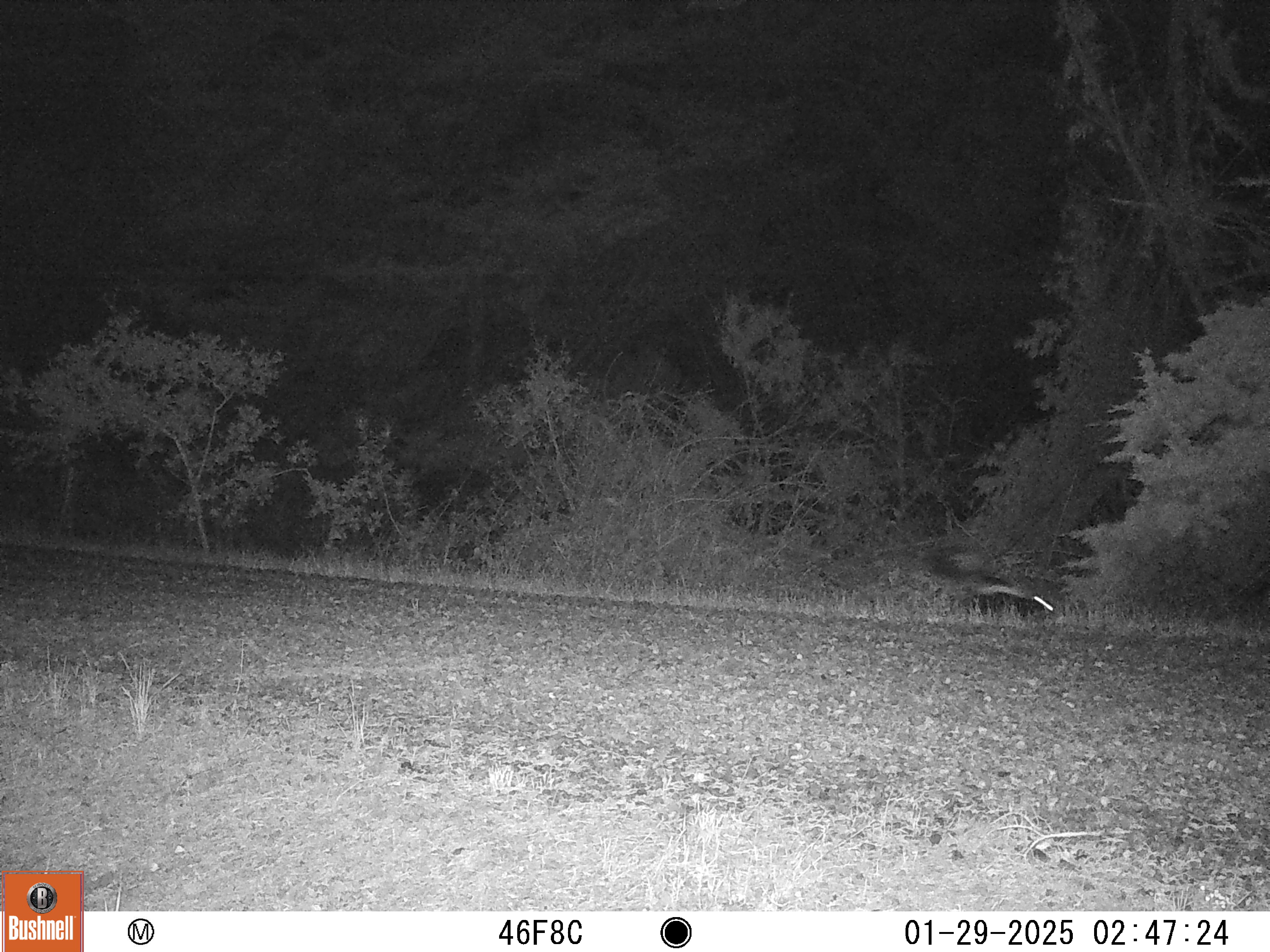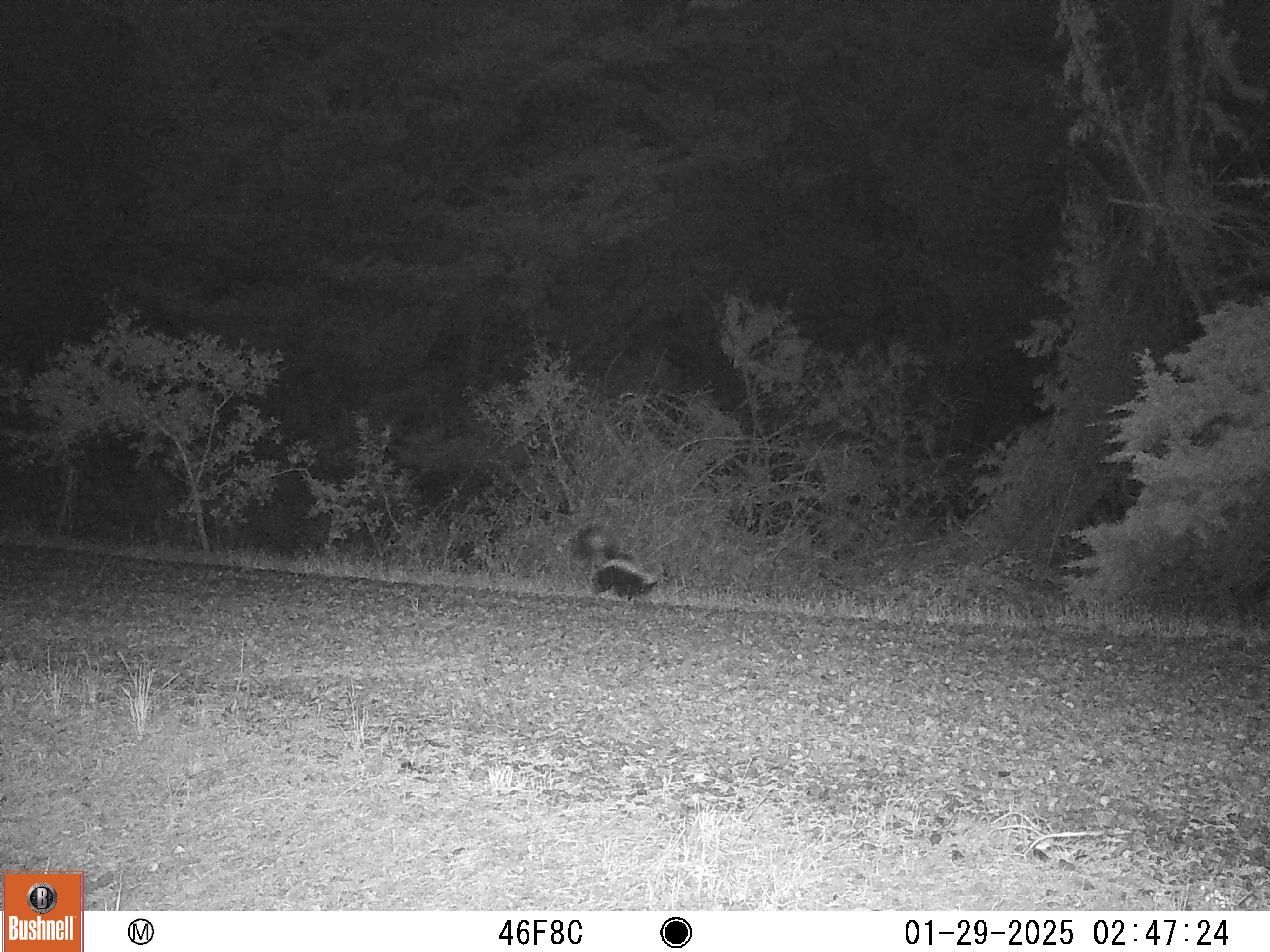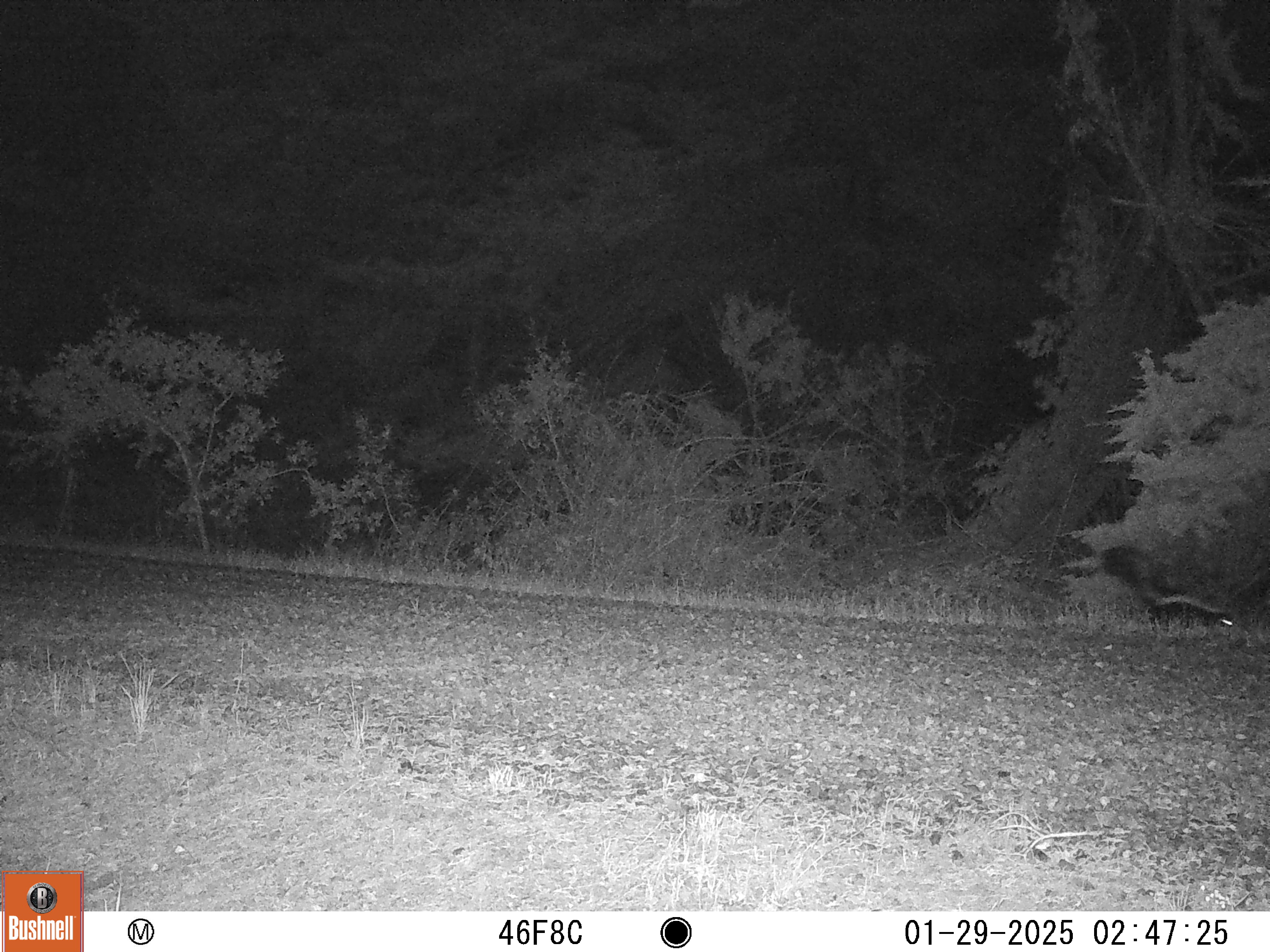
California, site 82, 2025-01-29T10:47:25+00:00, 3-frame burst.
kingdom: Animalia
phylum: Chordata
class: Mammalia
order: Carnivora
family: Mephitidae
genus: Mephitis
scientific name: Mephitis mephitis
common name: striped skunk